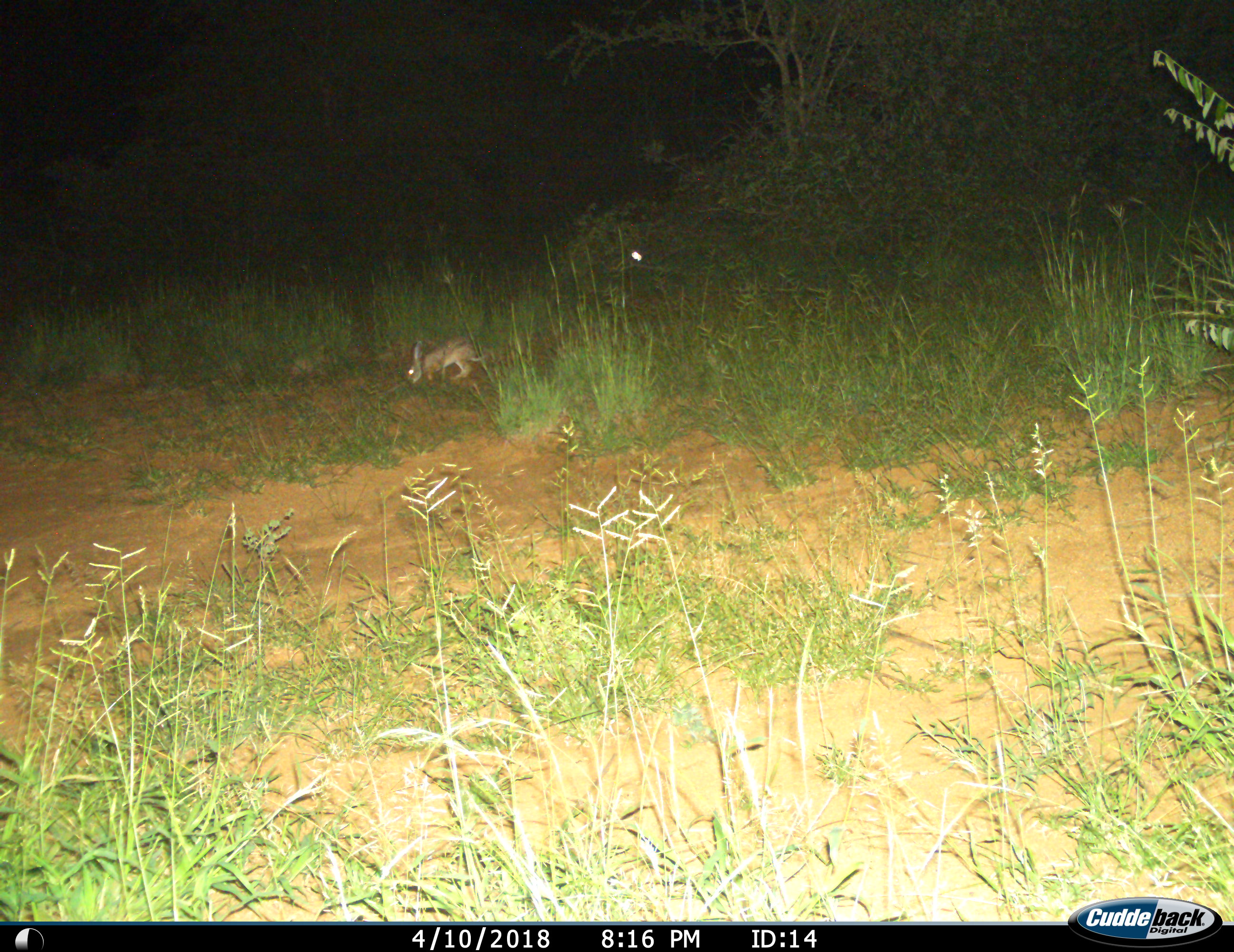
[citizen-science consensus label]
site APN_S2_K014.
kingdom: Animalia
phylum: Chordata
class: Mammalia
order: Lagomorpha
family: Leporidae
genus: Lepus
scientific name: Lepus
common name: hare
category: hareunknown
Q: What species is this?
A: Hareunknown (hare) (Lepus).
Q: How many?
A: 1.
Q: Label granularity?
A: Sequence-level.